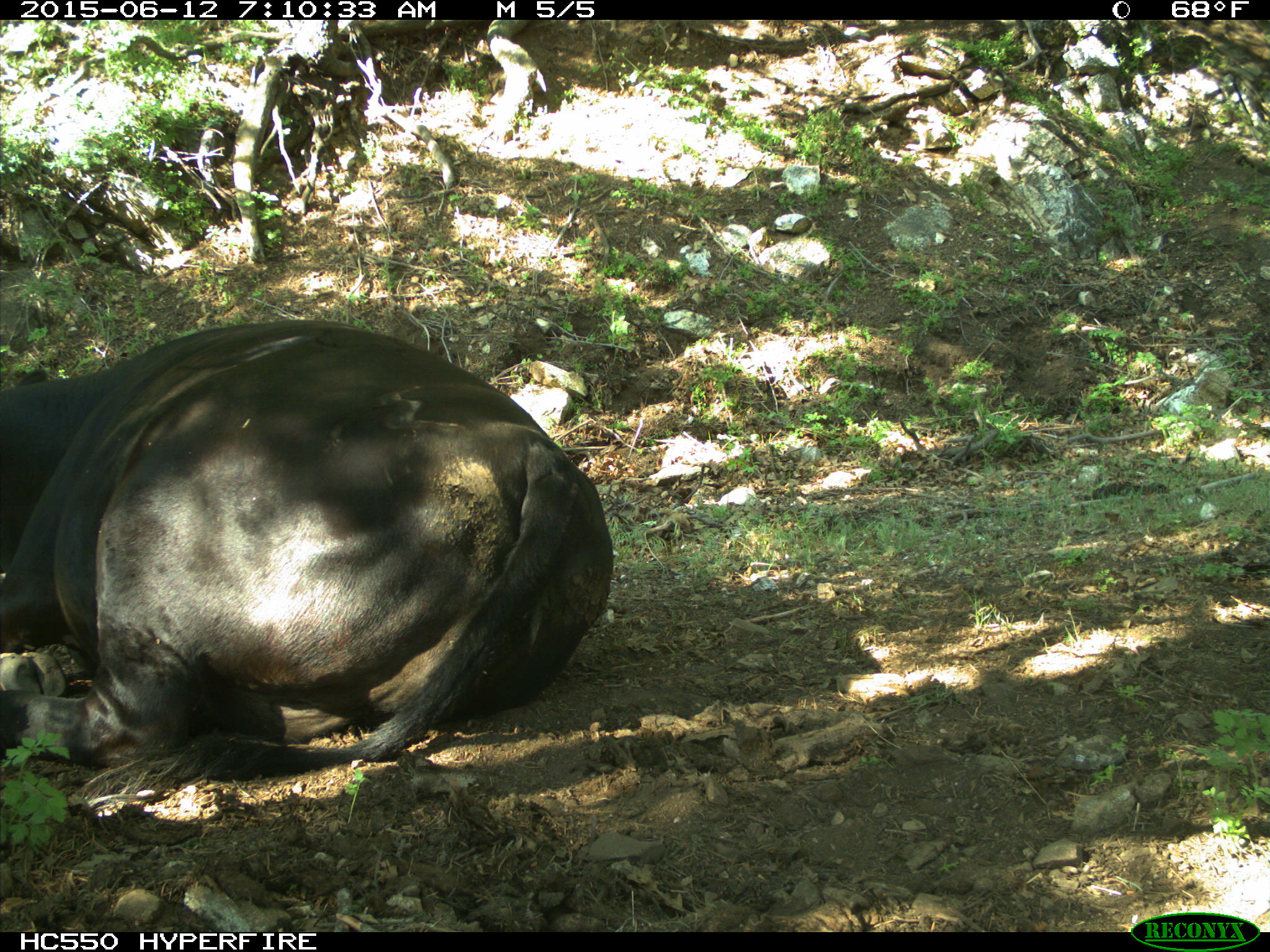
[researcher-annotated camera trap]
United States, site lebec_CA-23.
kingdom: Animalia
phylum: Chordata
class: Mammalia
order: Artiodactyla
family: Bovidae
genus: Bos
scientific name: Bos taurus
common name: domestic cow